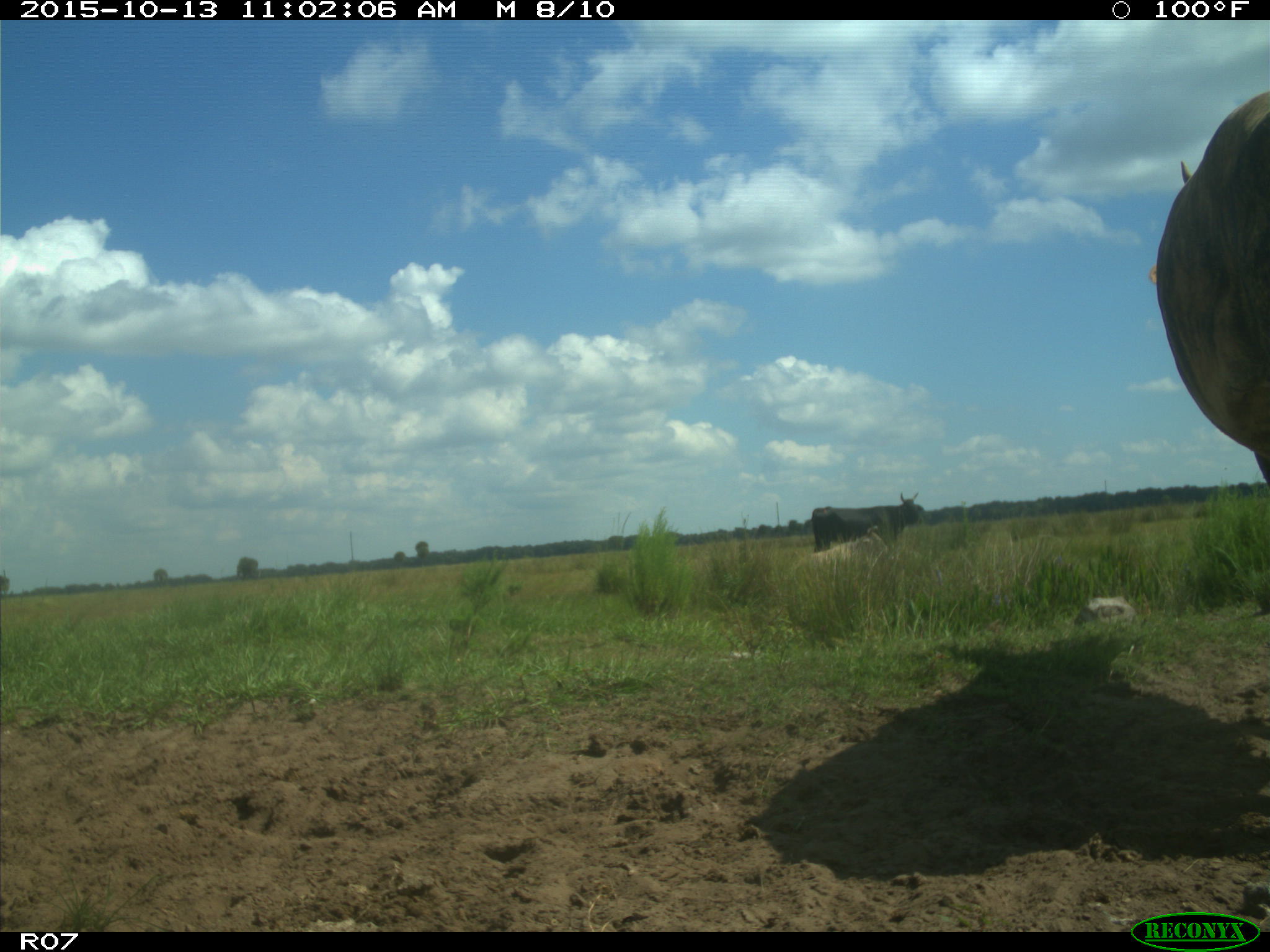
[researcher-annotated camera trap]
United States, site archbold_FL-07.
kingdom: Animalia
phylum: Chordata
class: Mammalia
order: Artiodactyla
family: Bovidae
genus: Bos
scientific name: Bos taurus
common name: domestic cow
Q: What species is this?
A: Bos taurus (domestic cow).